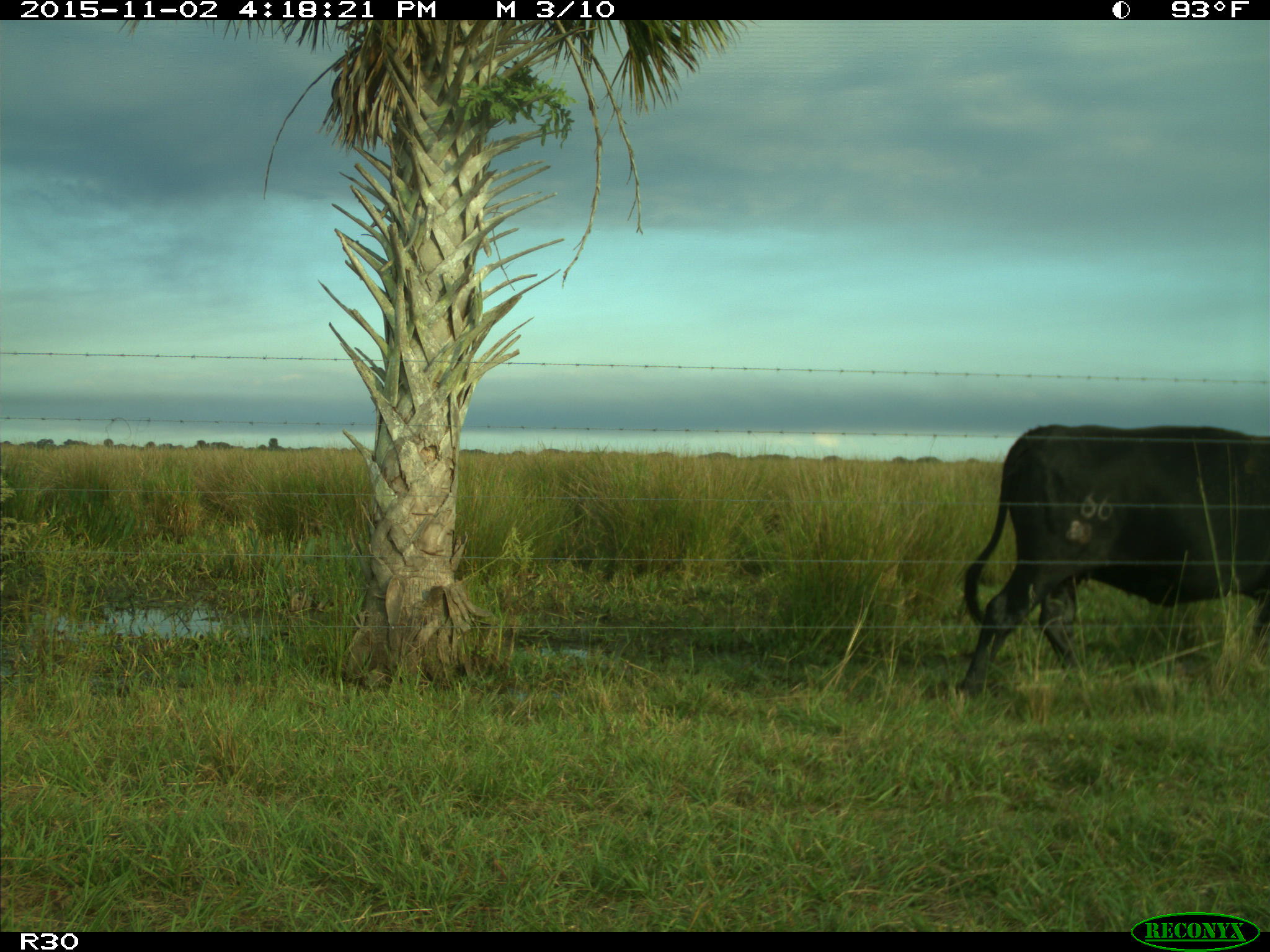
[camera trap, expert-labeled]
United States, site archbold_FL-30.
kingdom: Animalia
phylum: Chordata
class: Mammalia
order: Artiodactyla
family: Bovidae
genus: Bos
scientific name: Bos taurus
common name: domestic cow